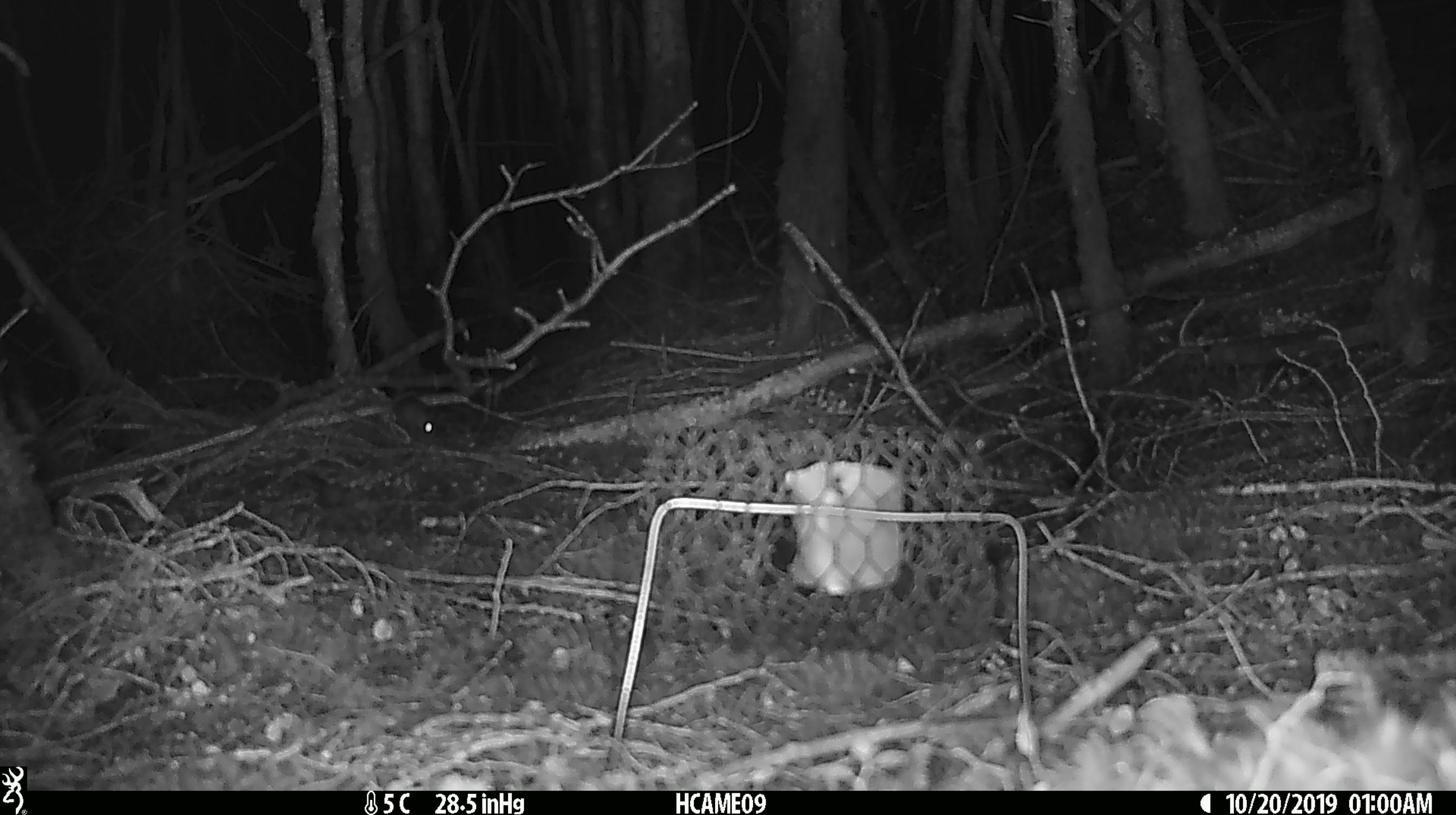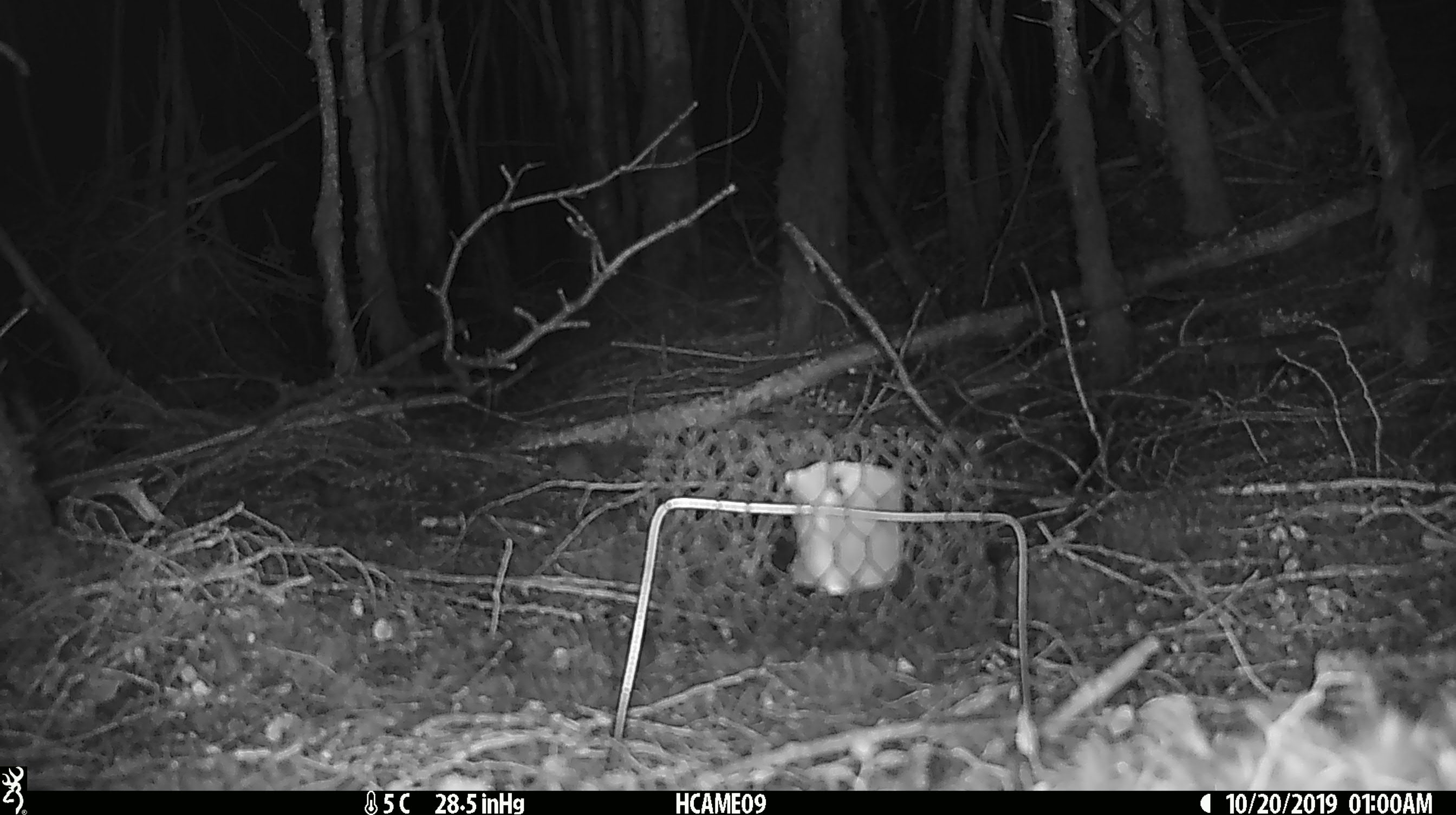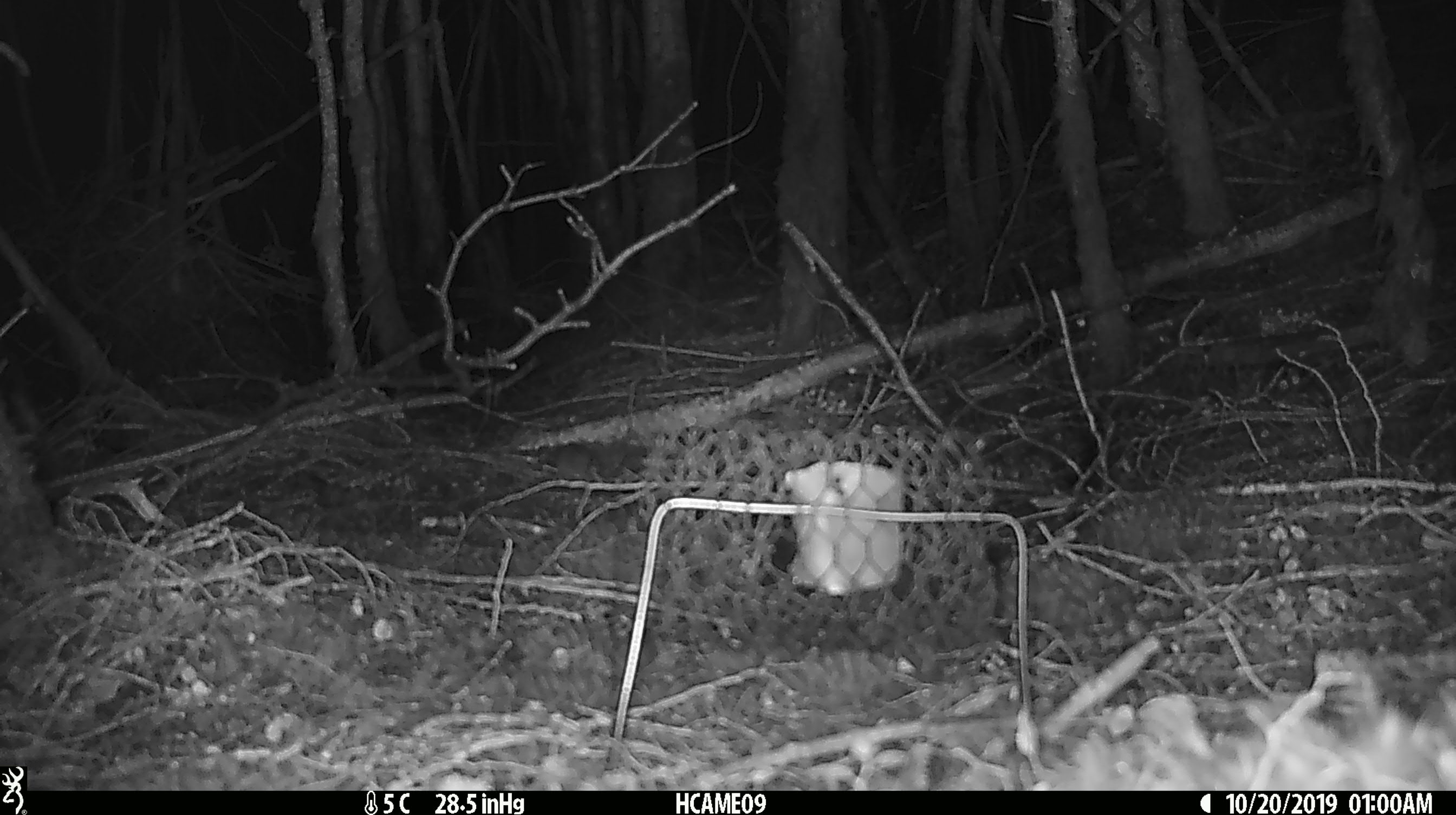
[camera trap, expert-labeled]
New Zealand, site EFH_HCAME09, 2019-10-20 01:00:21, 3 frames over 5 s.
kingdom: Animalia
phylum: Chordata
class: Mammalia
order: Rodentia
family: Muridae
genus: Mus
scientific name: Mus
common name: mouse